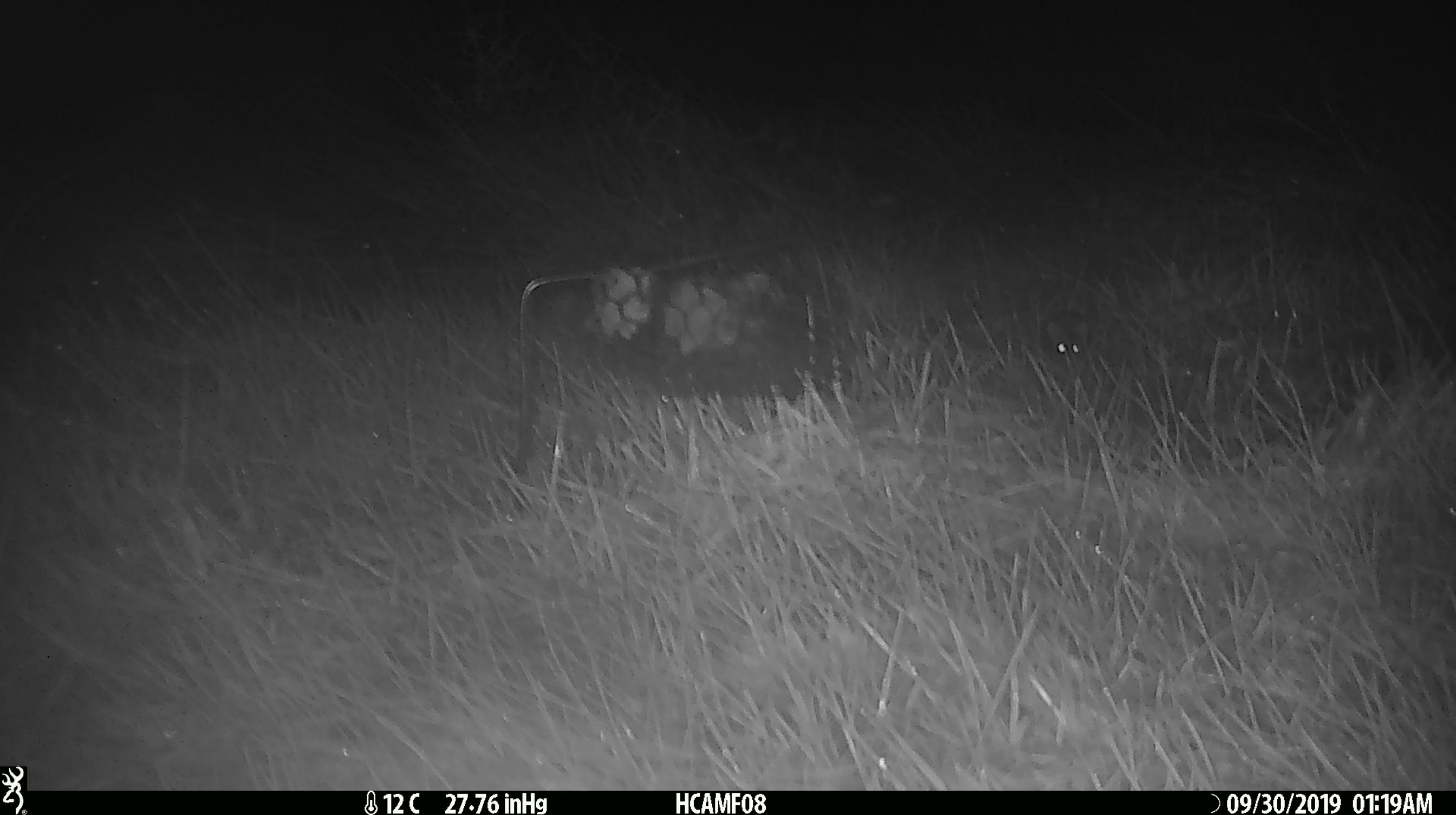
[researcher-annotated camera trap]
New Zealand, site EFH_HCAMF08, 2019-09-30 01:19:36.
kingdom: Animalia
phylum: Chordata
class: Mammalia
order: Rodentia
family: Muridae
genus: Mus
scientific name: Mus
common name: mouse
Mouse (Mus).